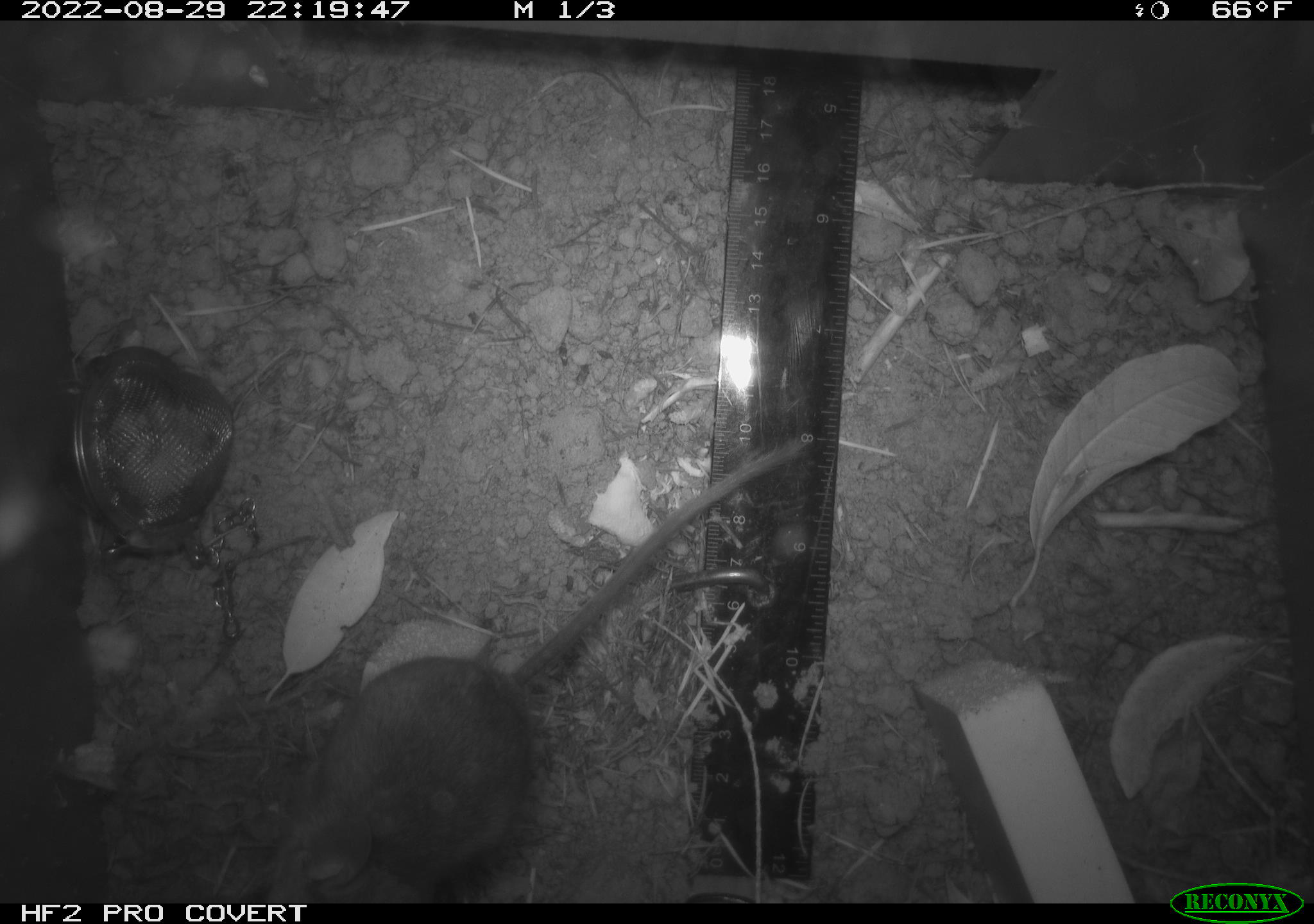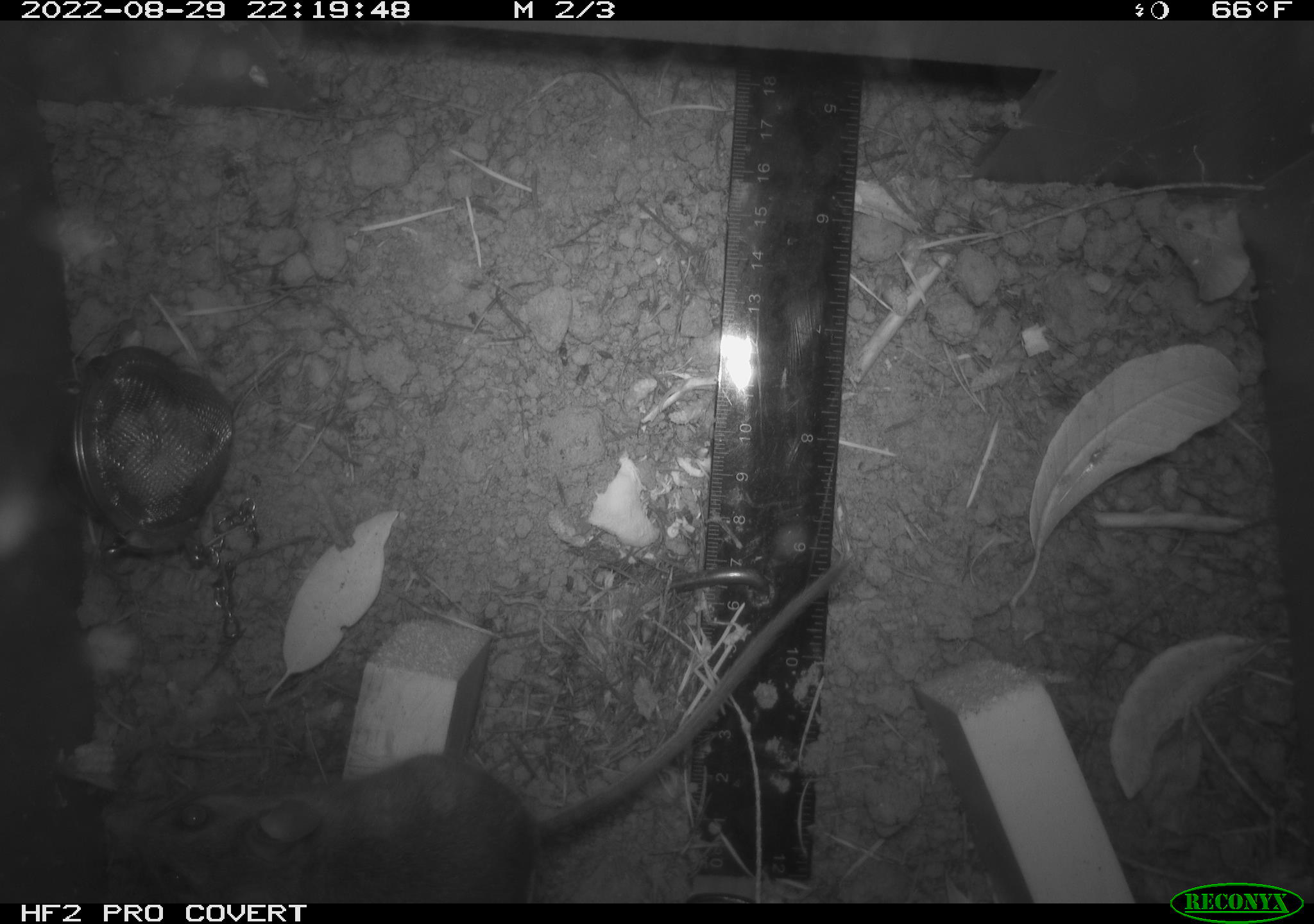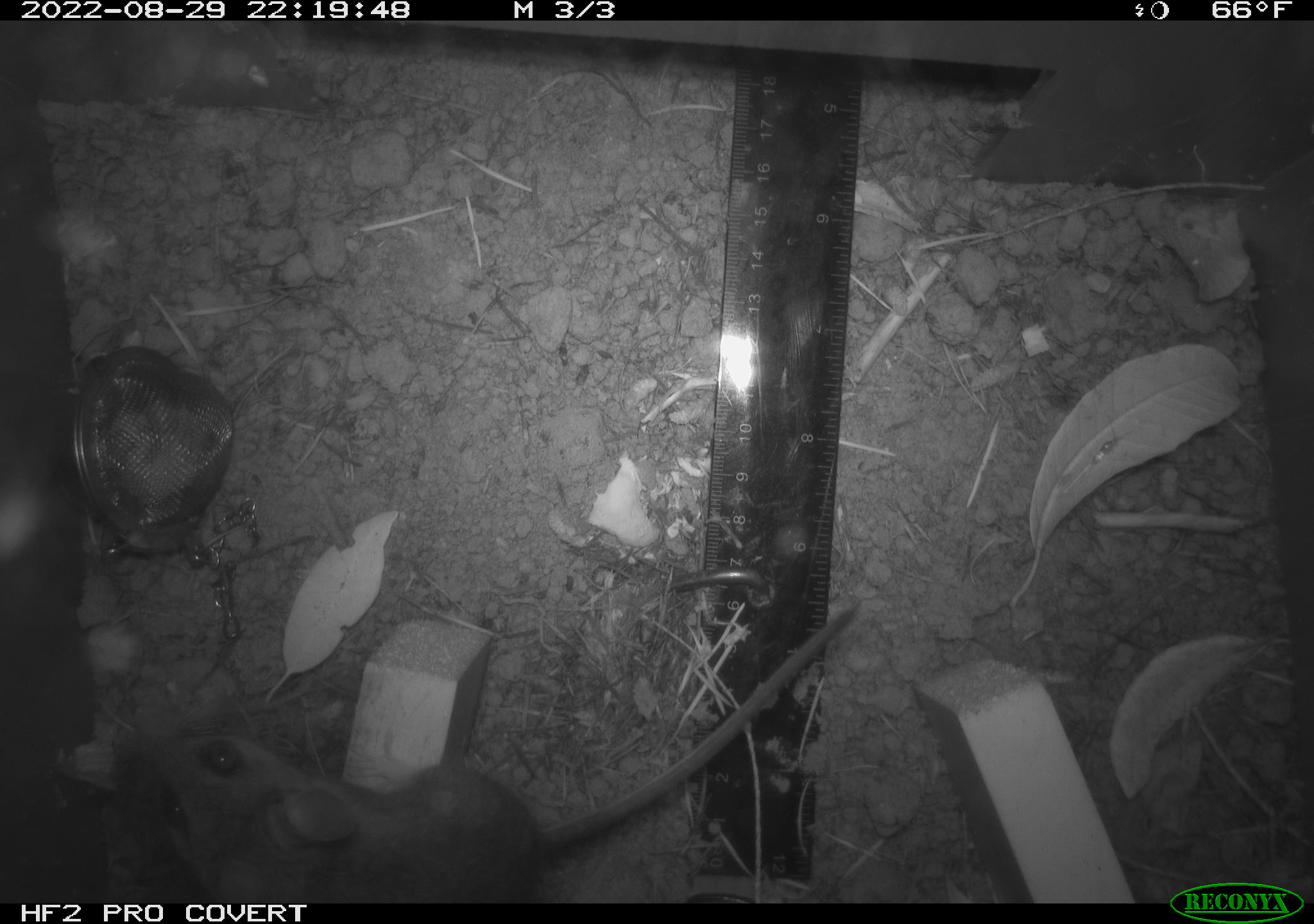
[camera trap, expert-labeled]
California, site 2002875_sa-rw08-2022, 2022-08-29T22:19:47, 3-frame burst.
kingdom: Animalia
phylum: Chordata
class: Mammalia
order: Rodentia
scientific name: Rodentia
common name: mouse species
Mouse species (Rodentia).